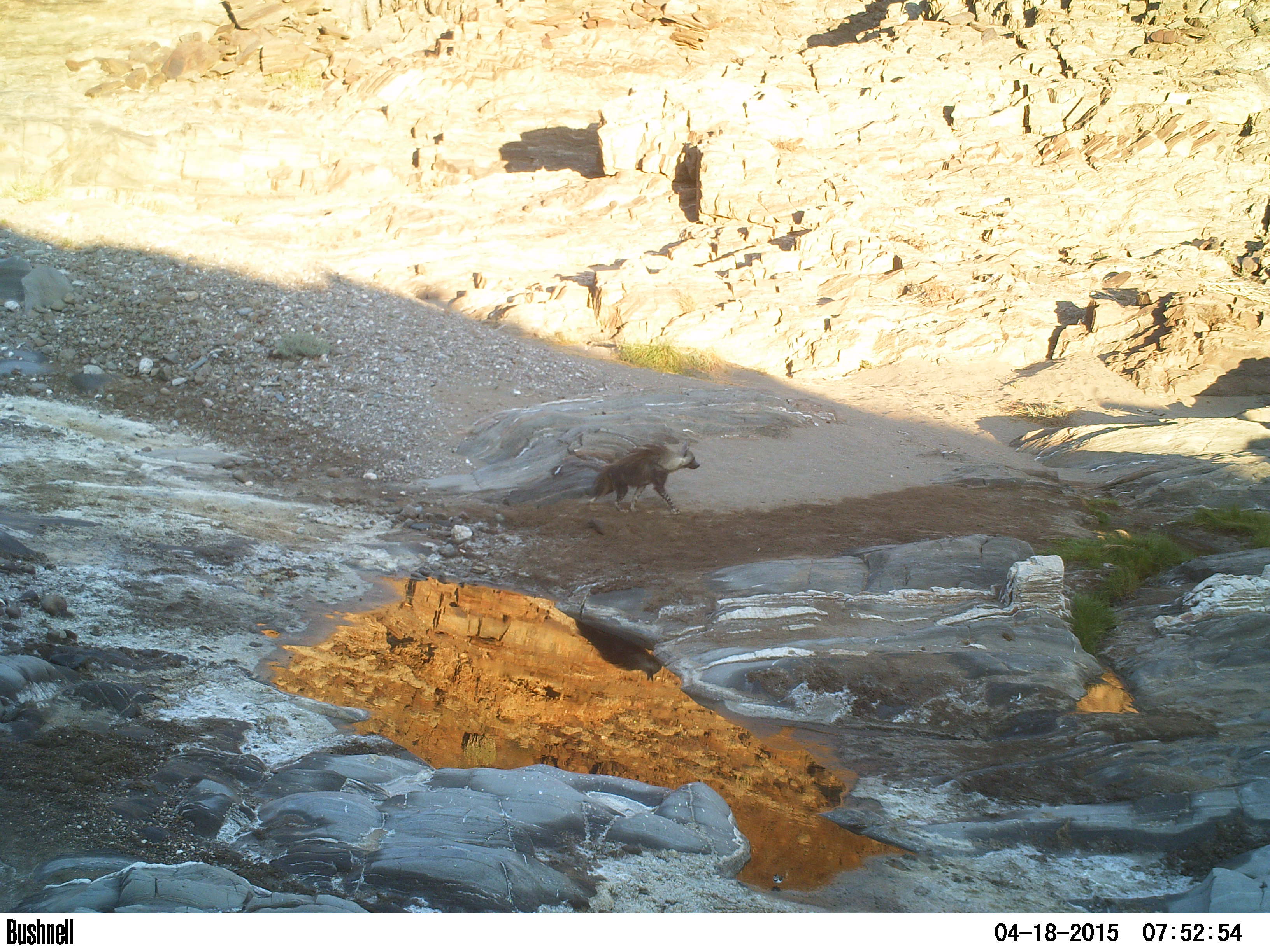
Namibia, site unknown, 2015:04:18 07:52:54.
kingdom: Animalia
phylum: Chordata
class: Mammalia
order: Carnivora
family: Hyaenidae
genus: Parahyaena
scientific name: Parahyaena brunnea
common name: brown hyena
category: hyaena brunnea